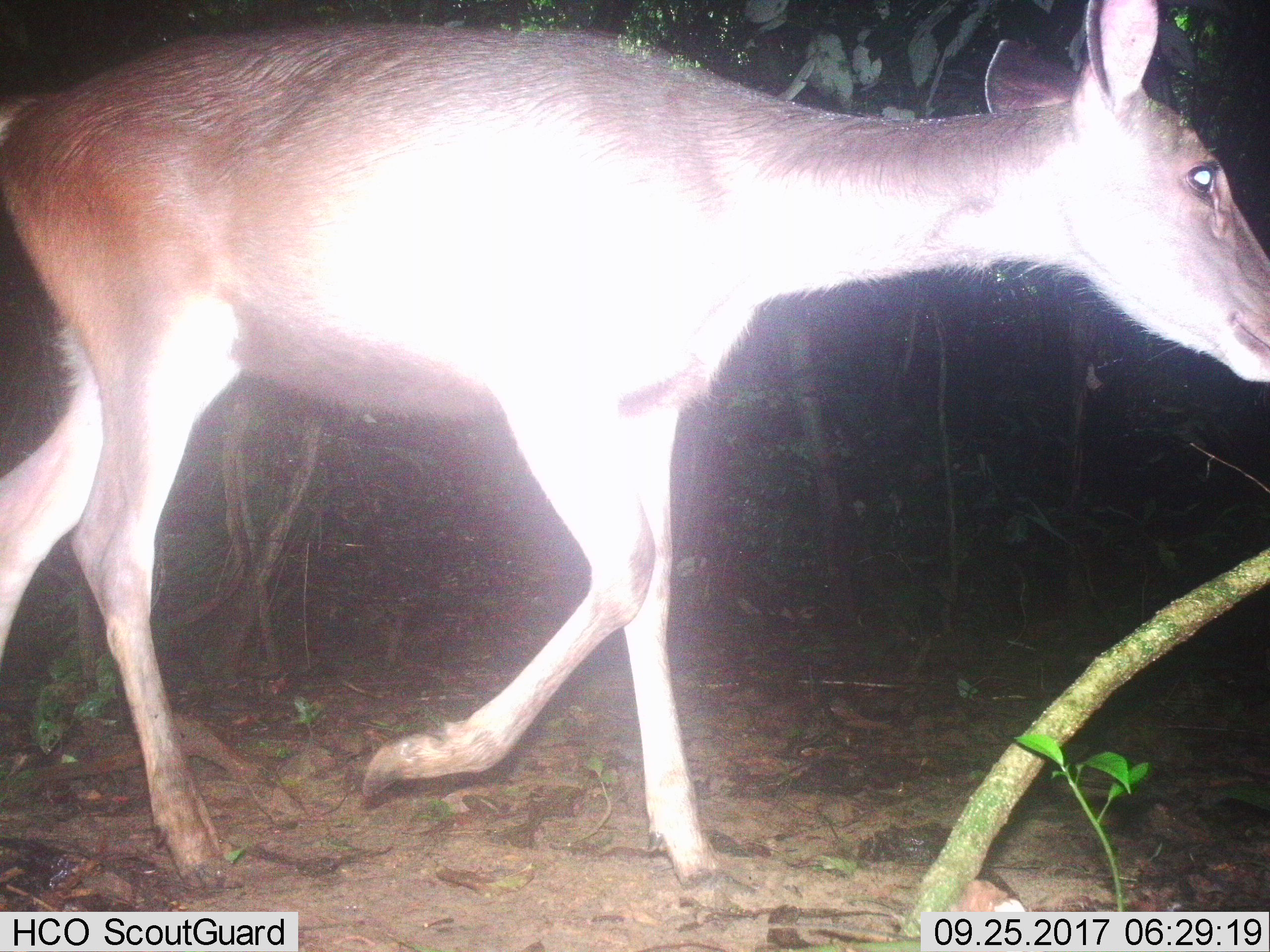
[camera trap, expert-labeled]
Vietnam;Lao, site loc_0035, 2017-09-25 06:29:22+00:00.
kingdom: Animalia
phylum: Chordata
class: Mammalia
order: Artiodactyla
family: Cervidae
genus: Rusa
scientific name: Rusa unicolor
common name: sambar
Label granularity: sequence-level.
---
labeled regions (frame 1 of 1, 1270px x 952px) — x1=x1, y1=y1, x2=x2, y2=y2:
sambar: x1=0, y1=0, x2=1270, y2=891